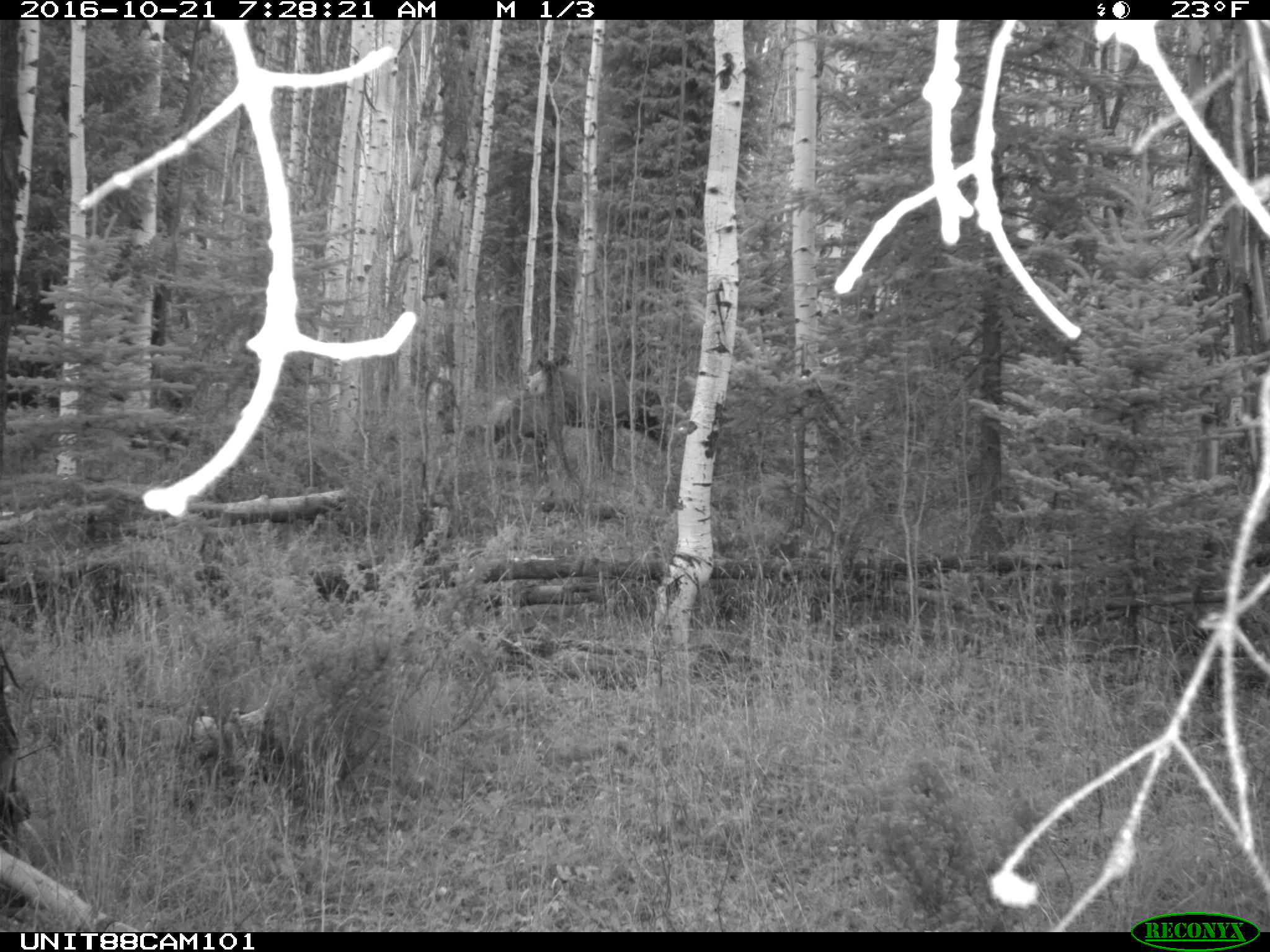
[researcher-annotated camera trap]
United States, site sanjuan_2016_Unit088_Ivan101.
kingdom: Animalia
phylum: Chordata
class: Mammalia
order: Artiodactyla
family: Cervidae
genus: Cervus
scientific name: Cervus elaphus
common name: red deer